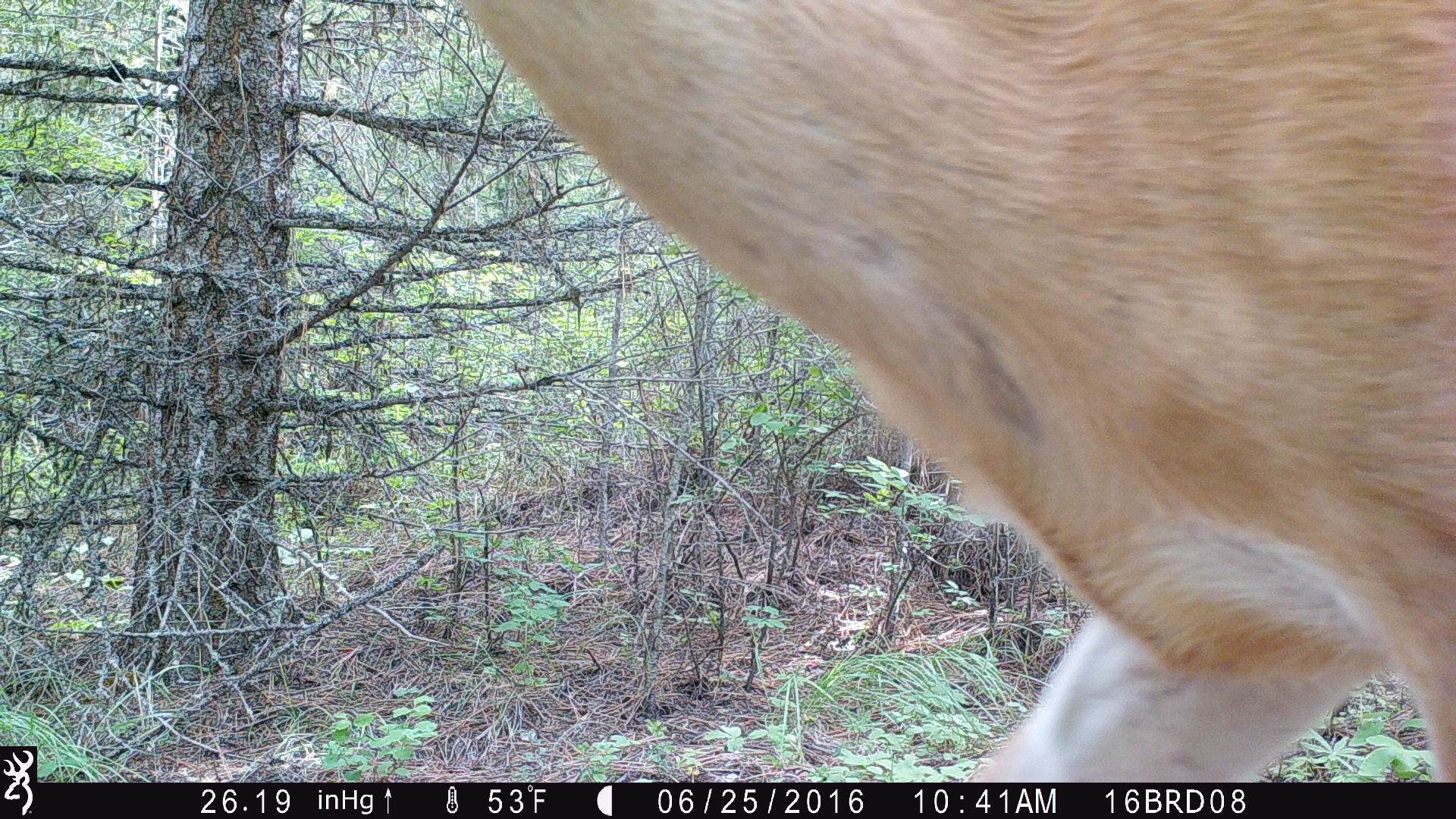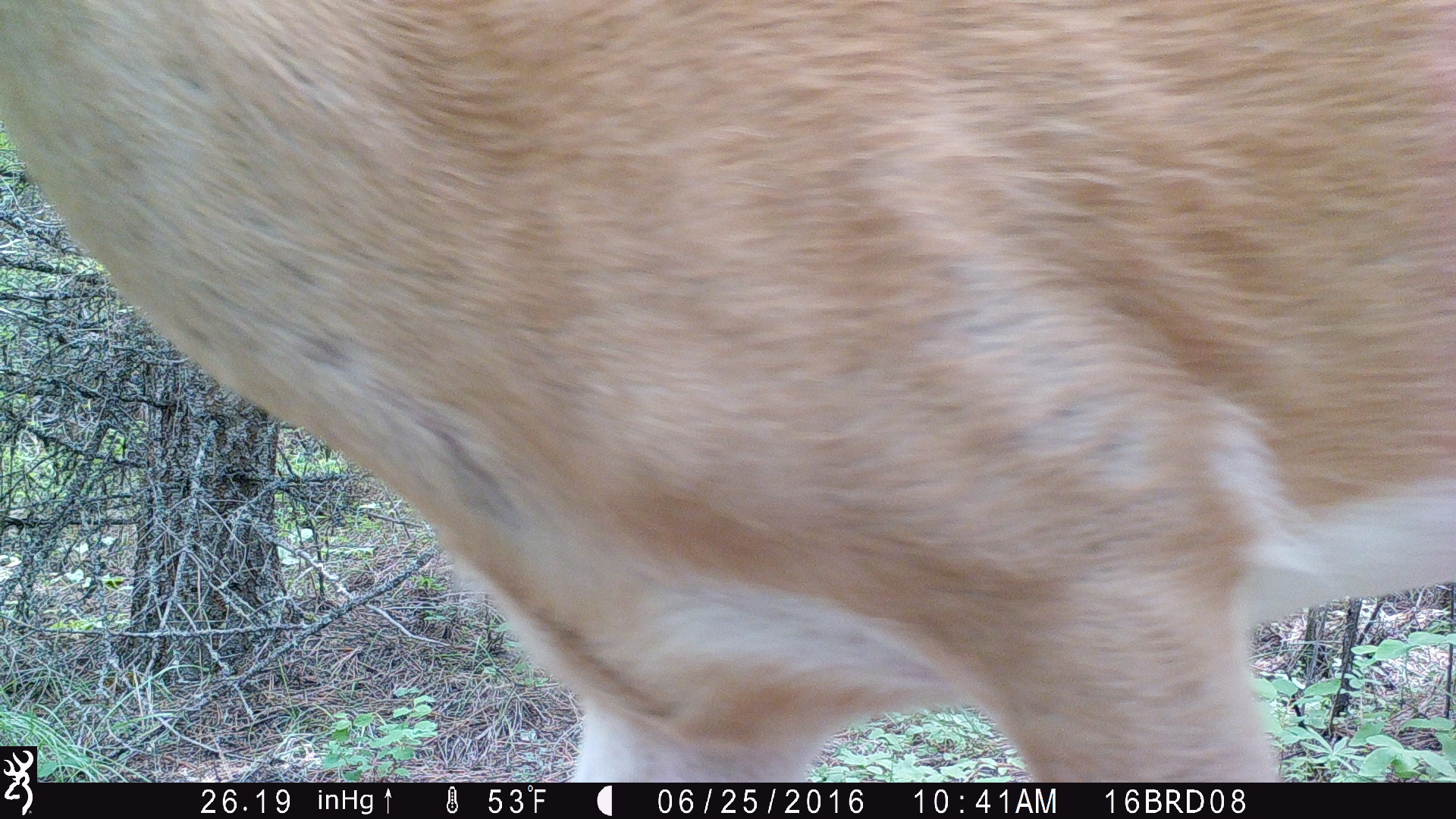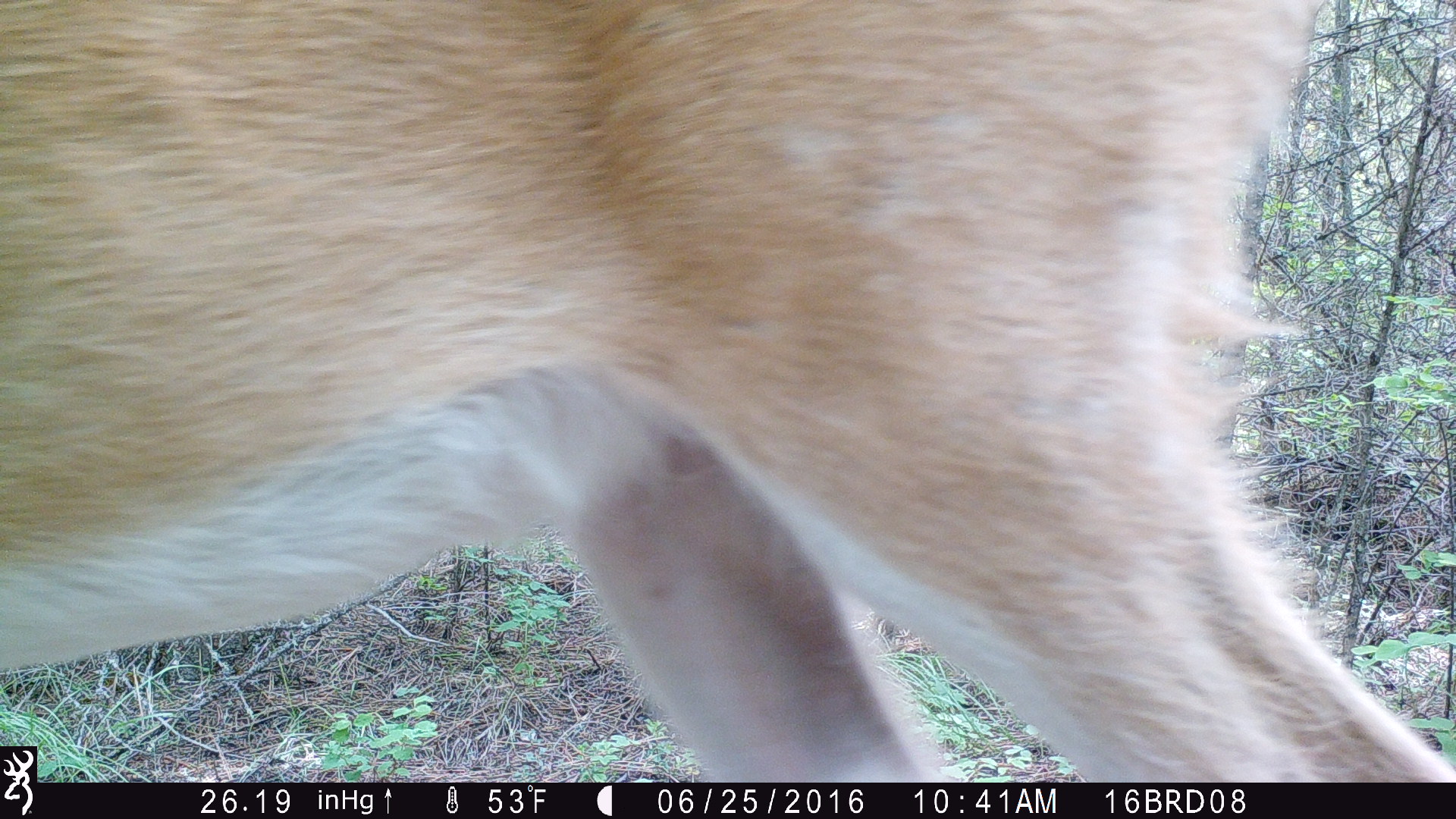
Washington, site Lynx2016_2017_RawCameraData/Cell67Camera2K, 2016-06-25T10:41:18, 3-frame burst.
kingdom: Animalia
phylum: Chordata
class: Mammalia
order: Artiodactyla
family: Cervidae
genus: Odocoileus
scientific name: Odocoileus virginianus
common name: white-tailed deer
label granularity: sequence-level